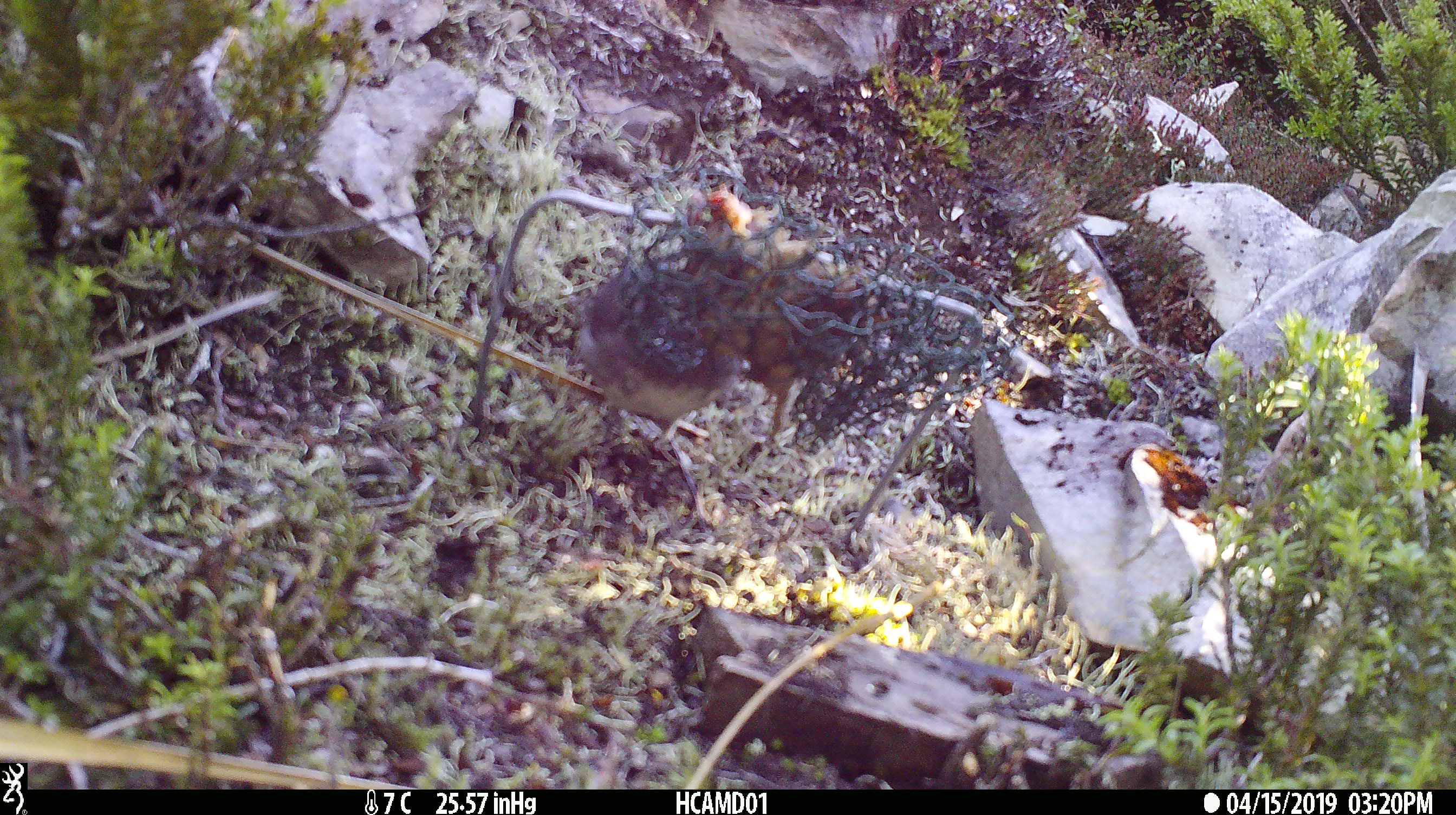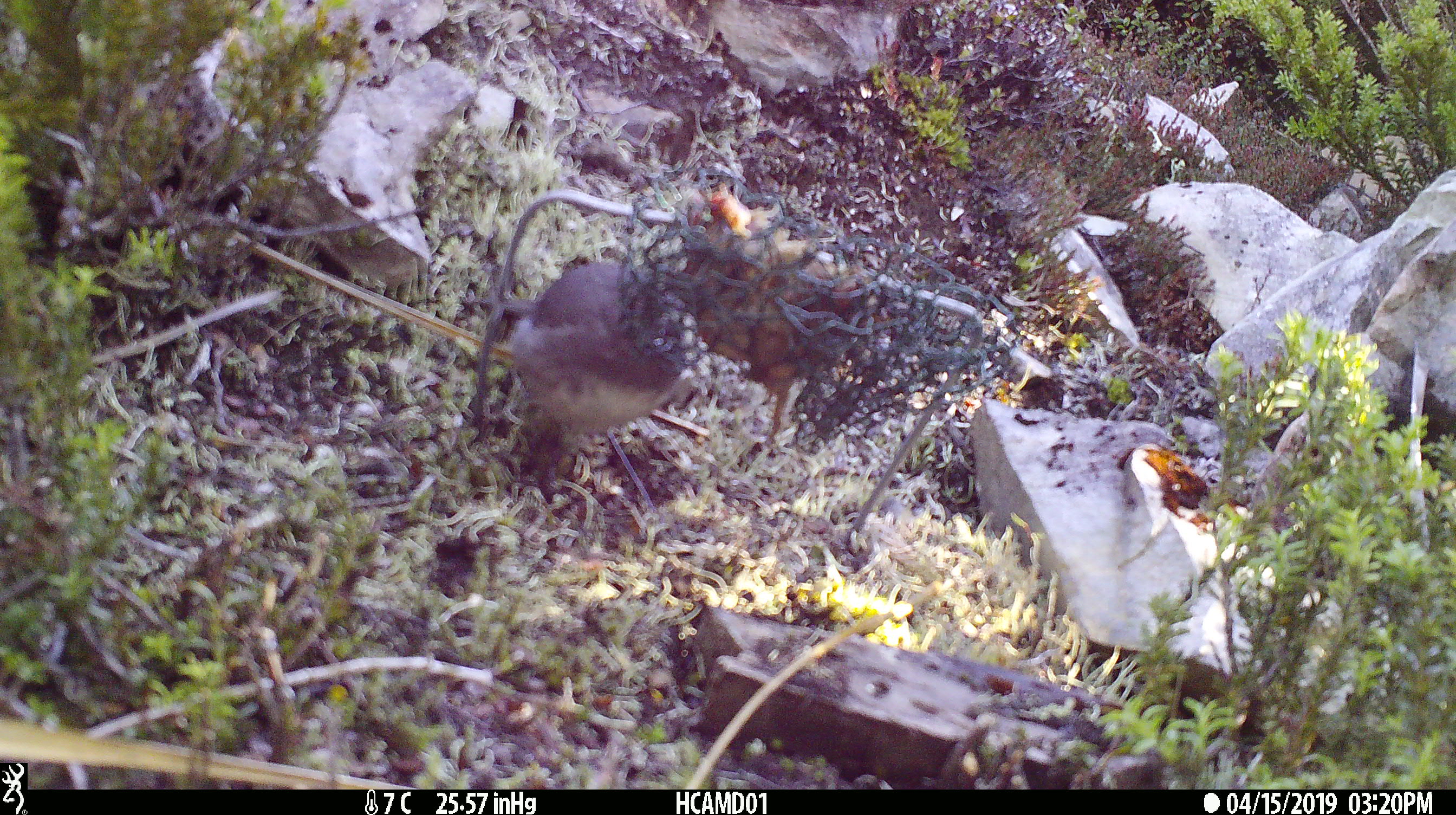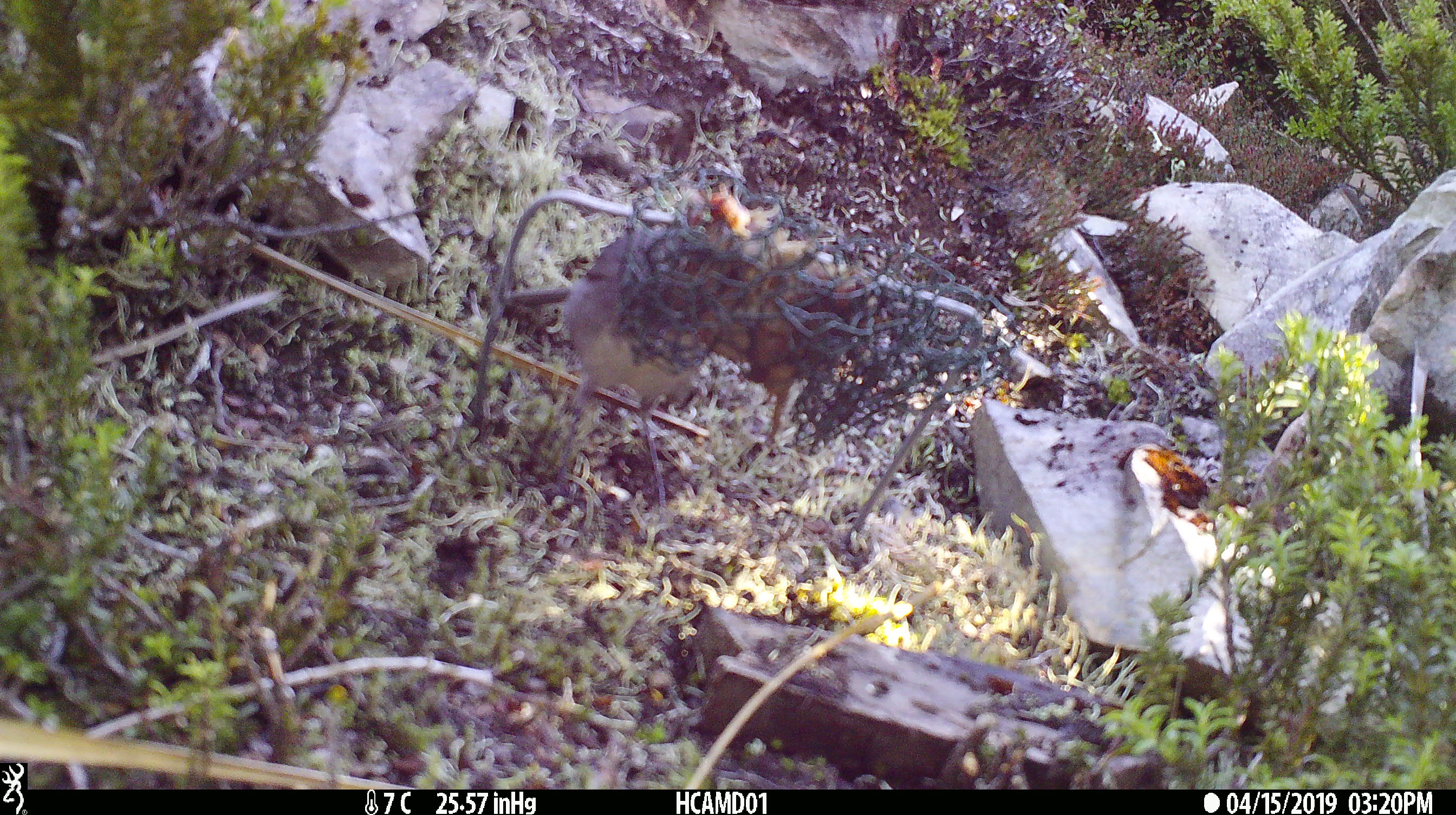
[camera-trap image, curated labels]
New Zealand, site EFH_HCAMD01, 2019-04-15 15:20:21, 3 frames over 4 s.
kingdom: Animalia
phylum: Chordata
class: Aves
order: Passeriformes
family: Petroicidae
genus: Petroica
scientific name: Petroica australis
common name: new zealand robin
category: robin